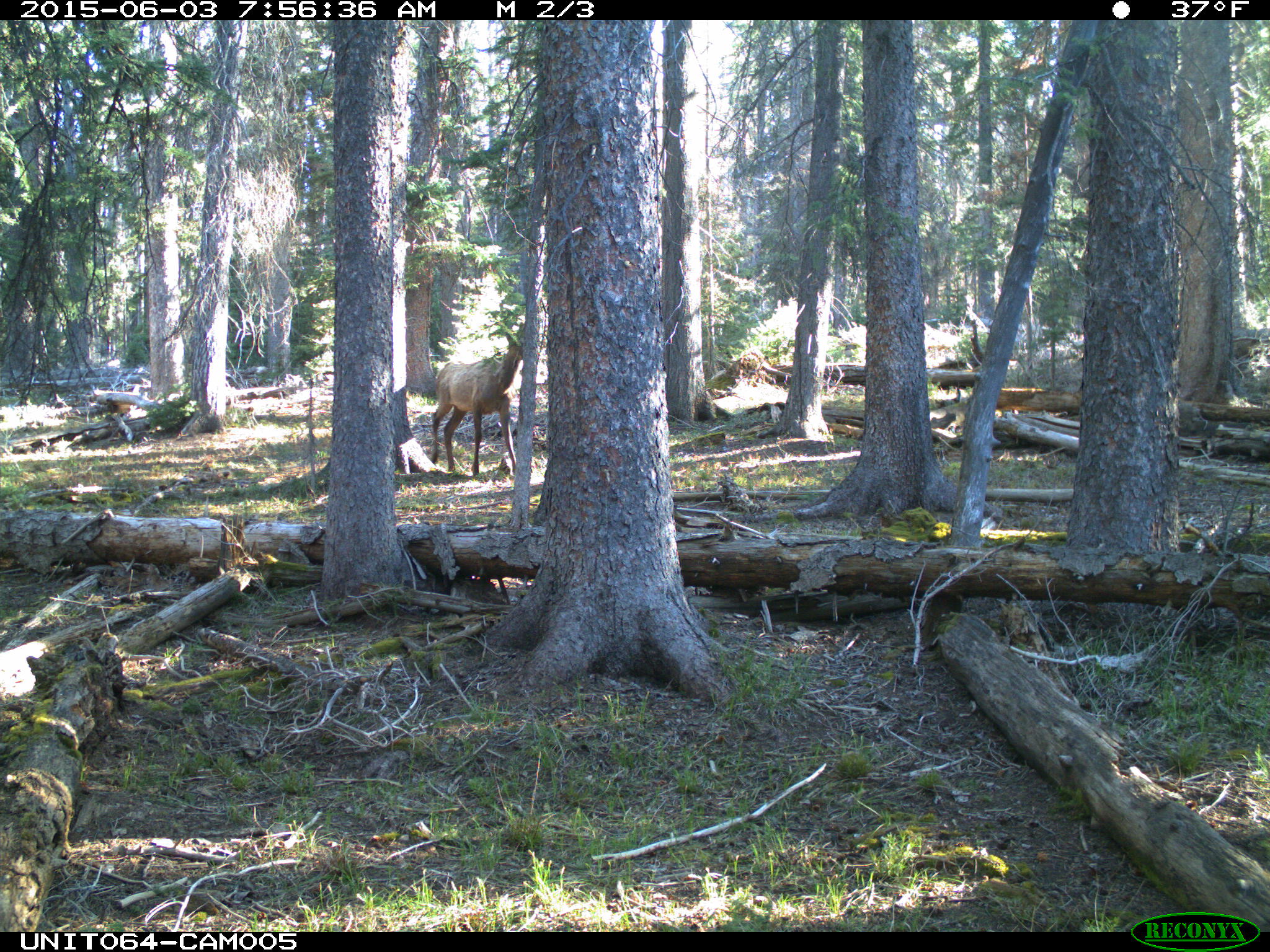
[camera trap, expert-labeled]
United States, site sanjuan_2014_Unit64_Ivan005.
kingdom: Animalia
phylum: Chordata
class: Mammalia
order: Artiodactyla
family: Cervidae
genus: Cervus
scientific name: Cervus elaphus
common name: red deer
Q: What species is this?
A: Cervus elaphus (red deer).